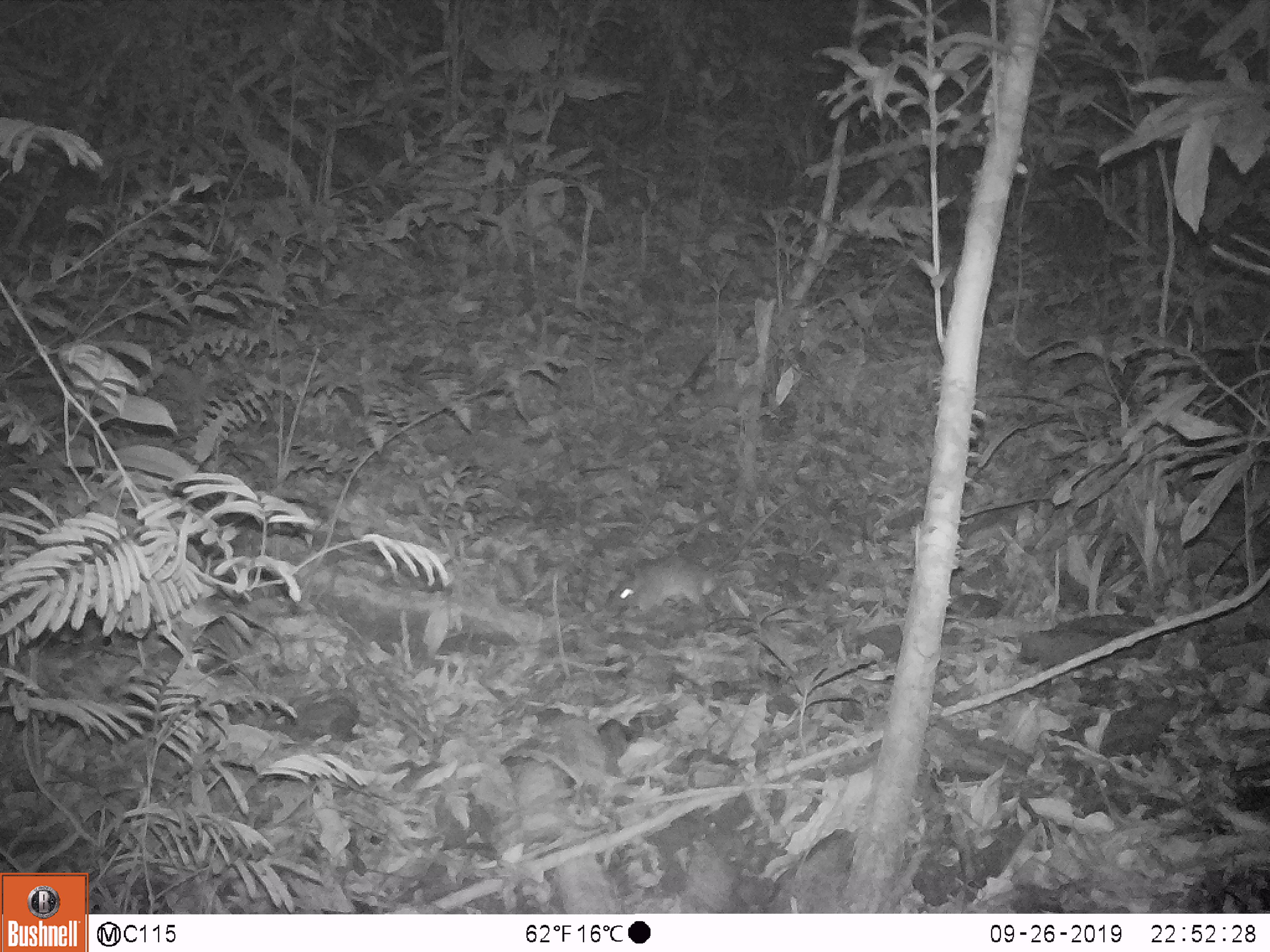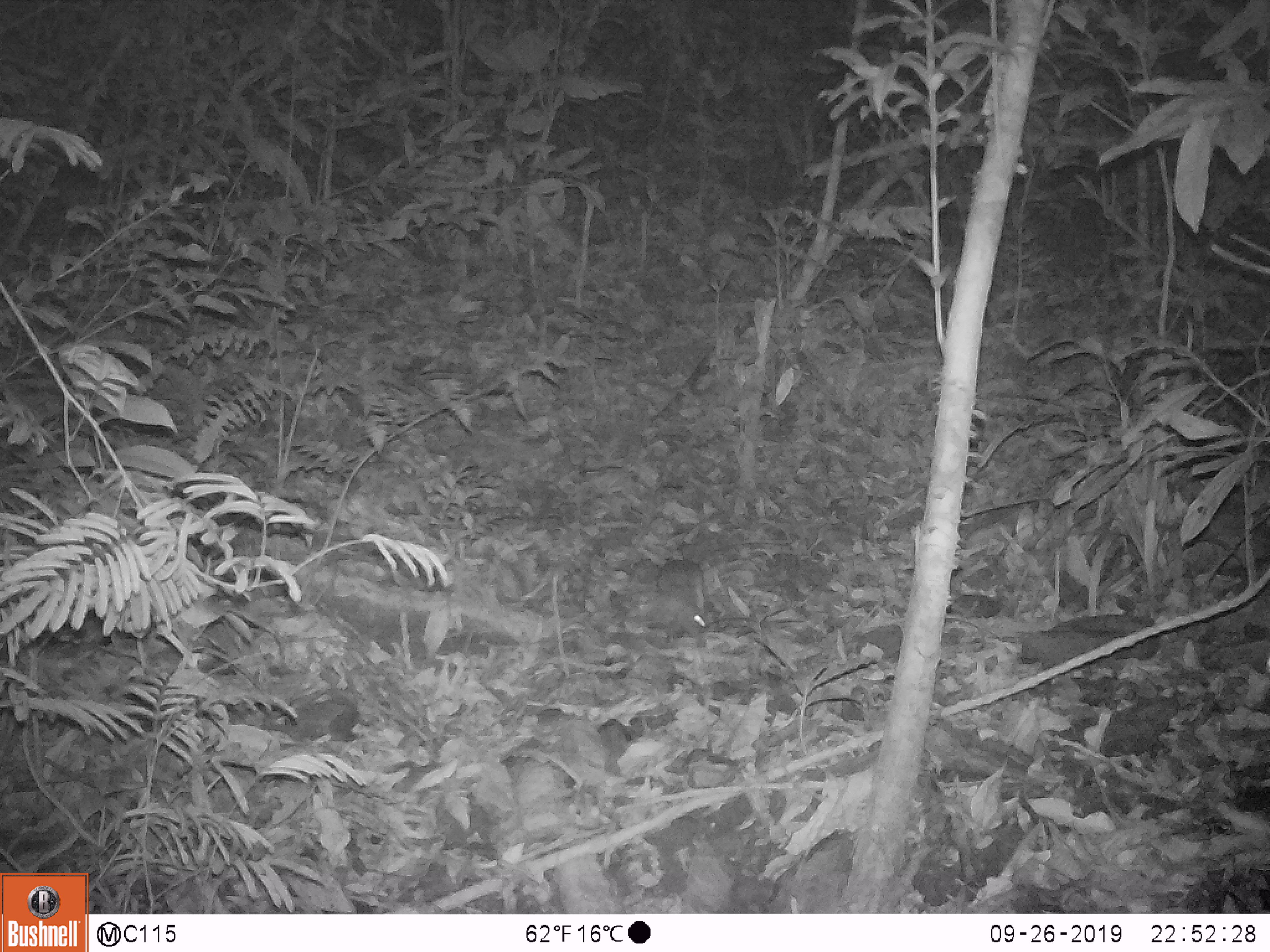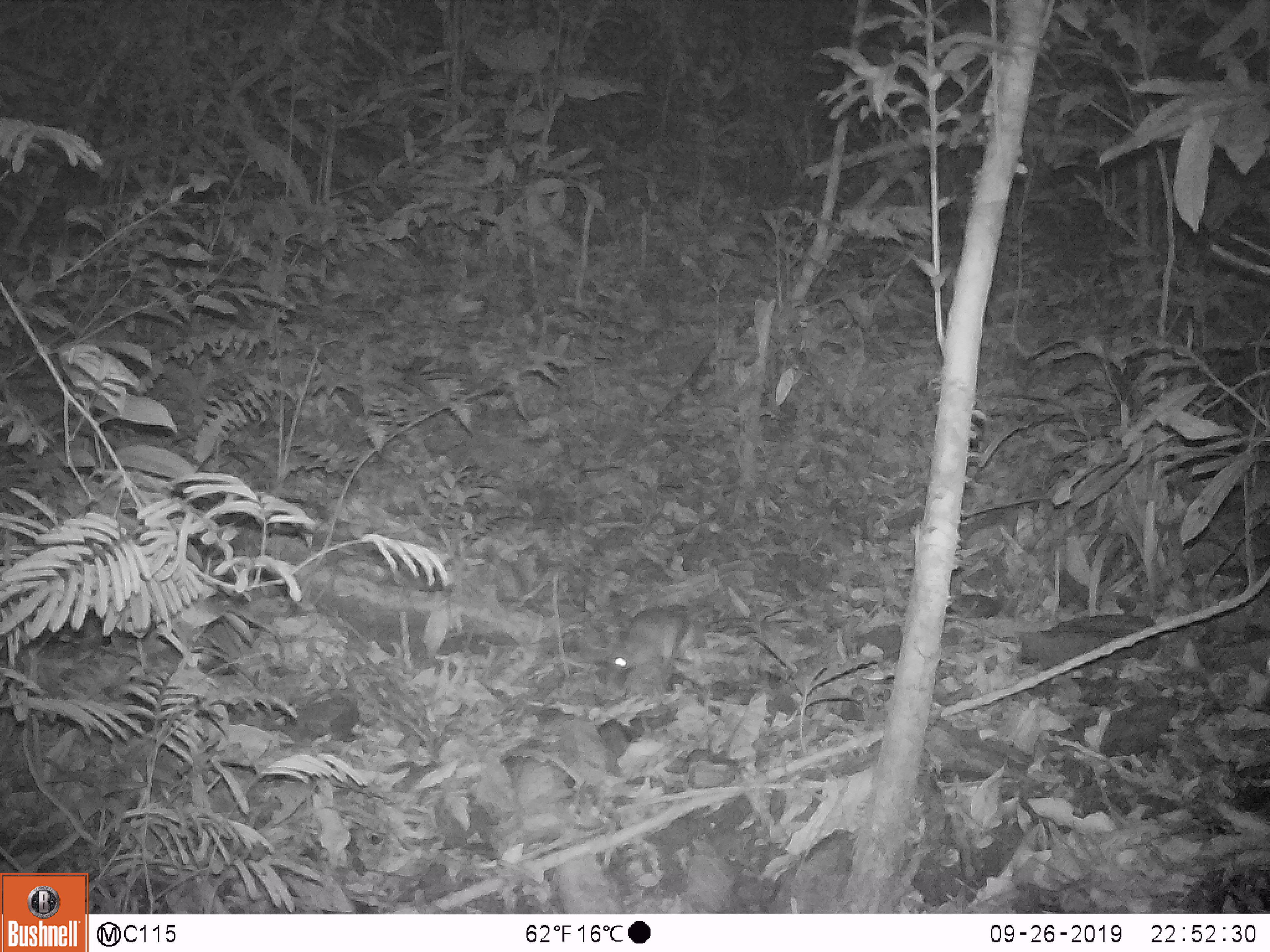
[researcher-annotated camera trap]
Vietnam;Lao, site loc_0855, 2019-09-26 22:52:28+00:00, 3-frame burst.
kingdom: Animalia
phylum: Chordata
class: Mammalia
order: Rodentia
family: Muridae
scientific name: Muridae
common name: old-world mice and rats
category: unidentified murid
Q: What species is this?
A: Unidentified murid (old-world mice and rats) (Muridae).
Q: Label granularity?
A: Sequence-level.